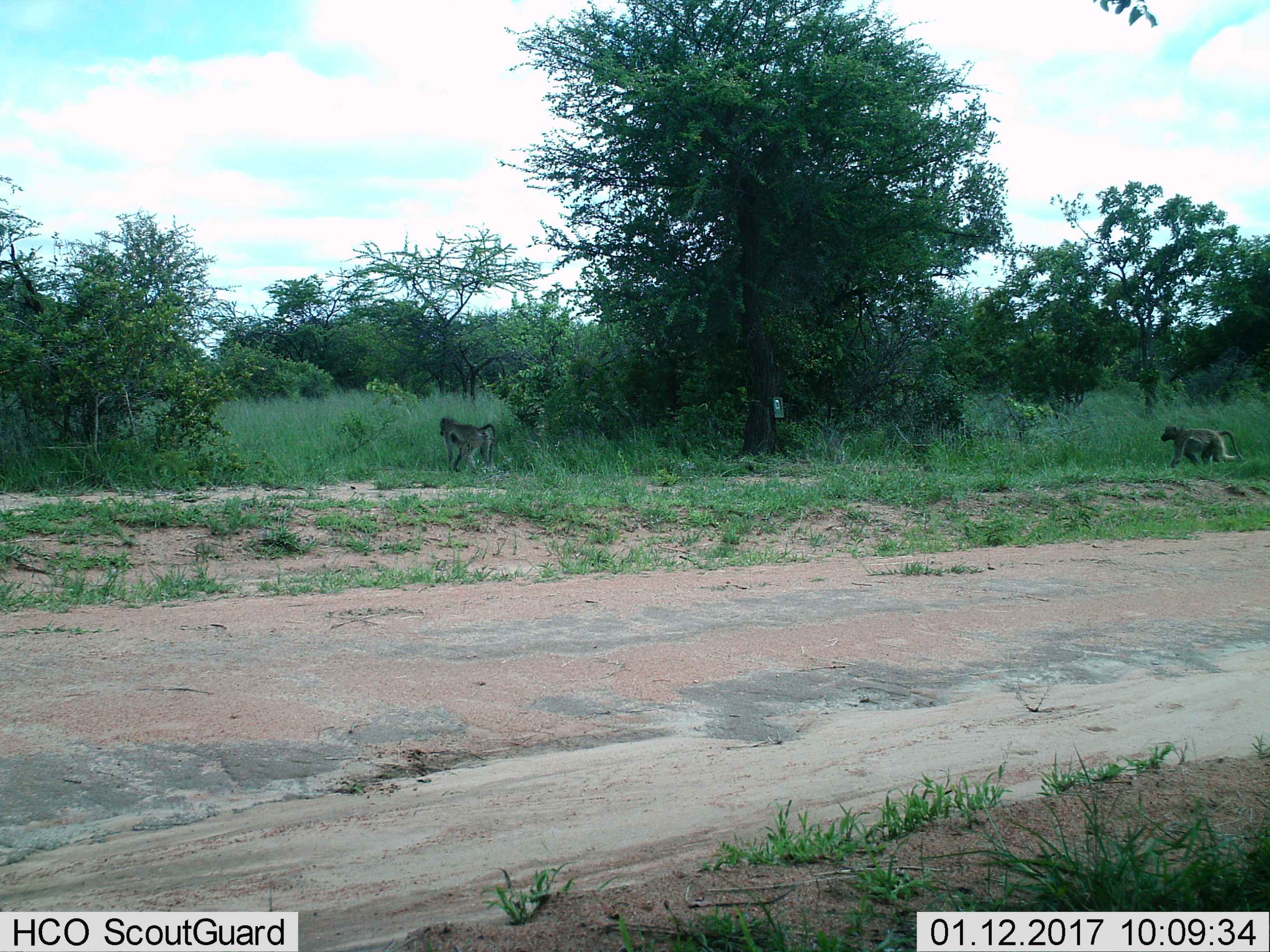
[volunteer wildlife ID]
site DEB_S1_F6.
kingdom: Animalia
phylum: Chordata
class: Mammalia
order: Primates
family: Cercopithecidae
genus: Papio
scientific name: Papio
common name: baboon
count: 2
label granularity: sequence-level